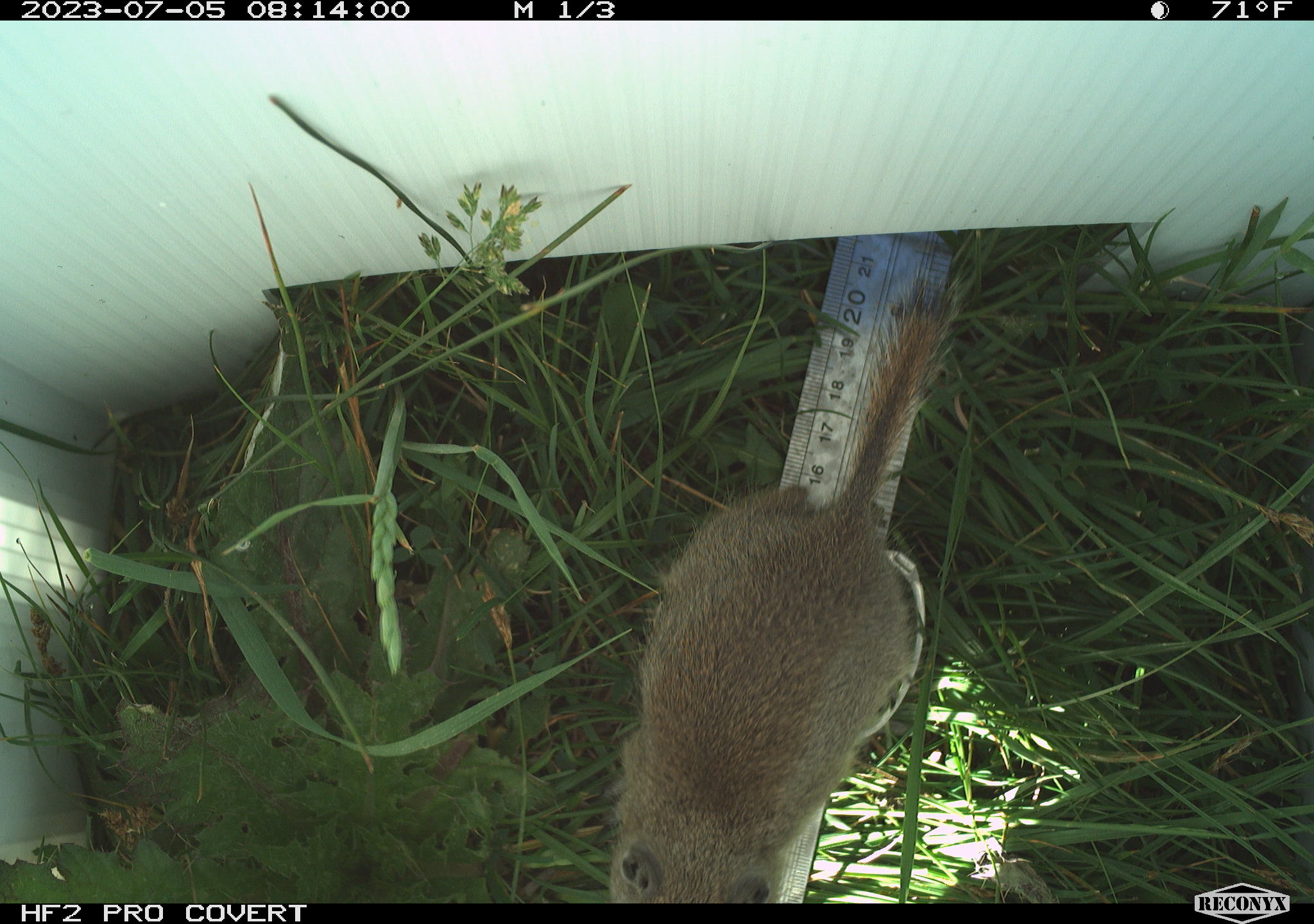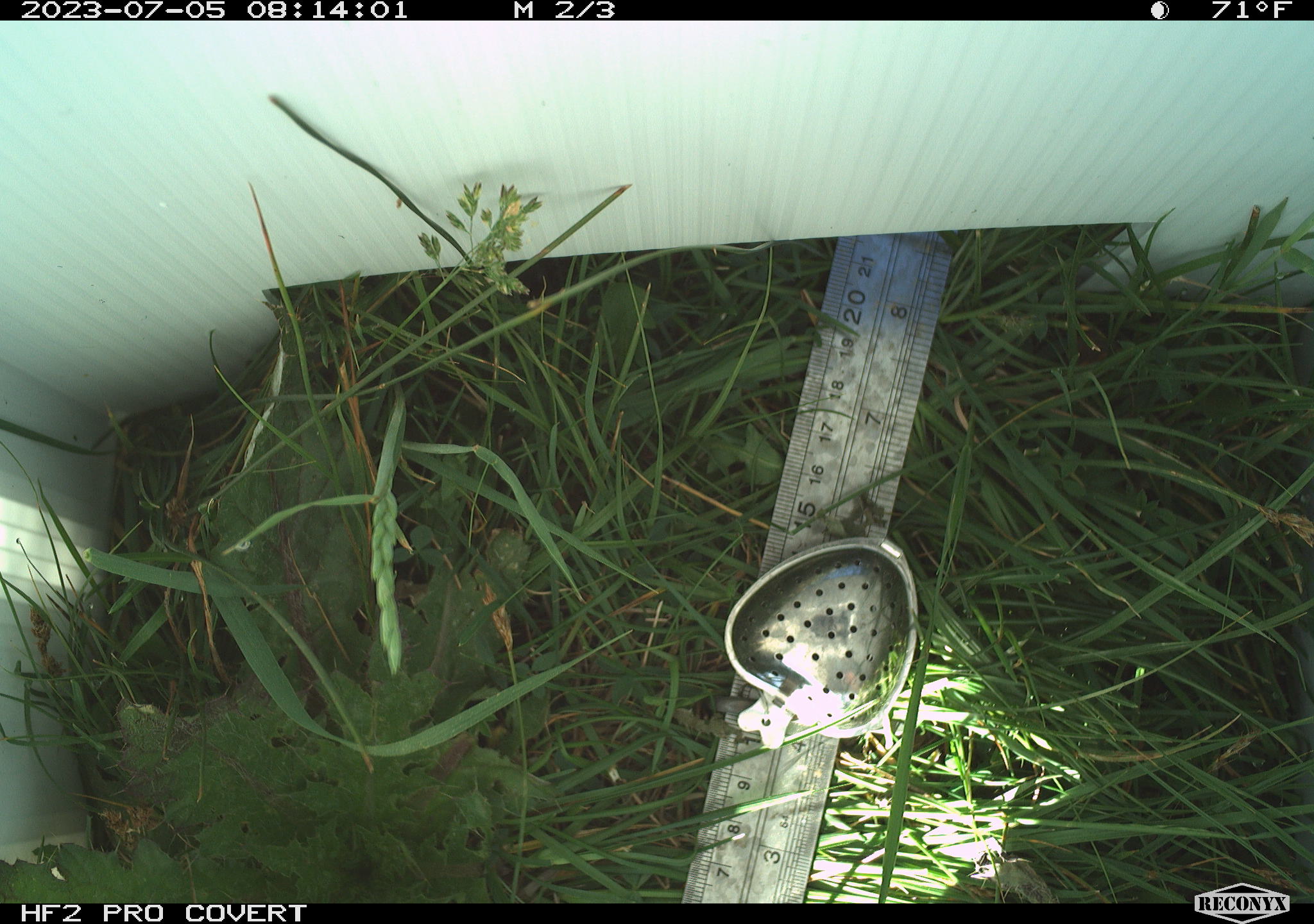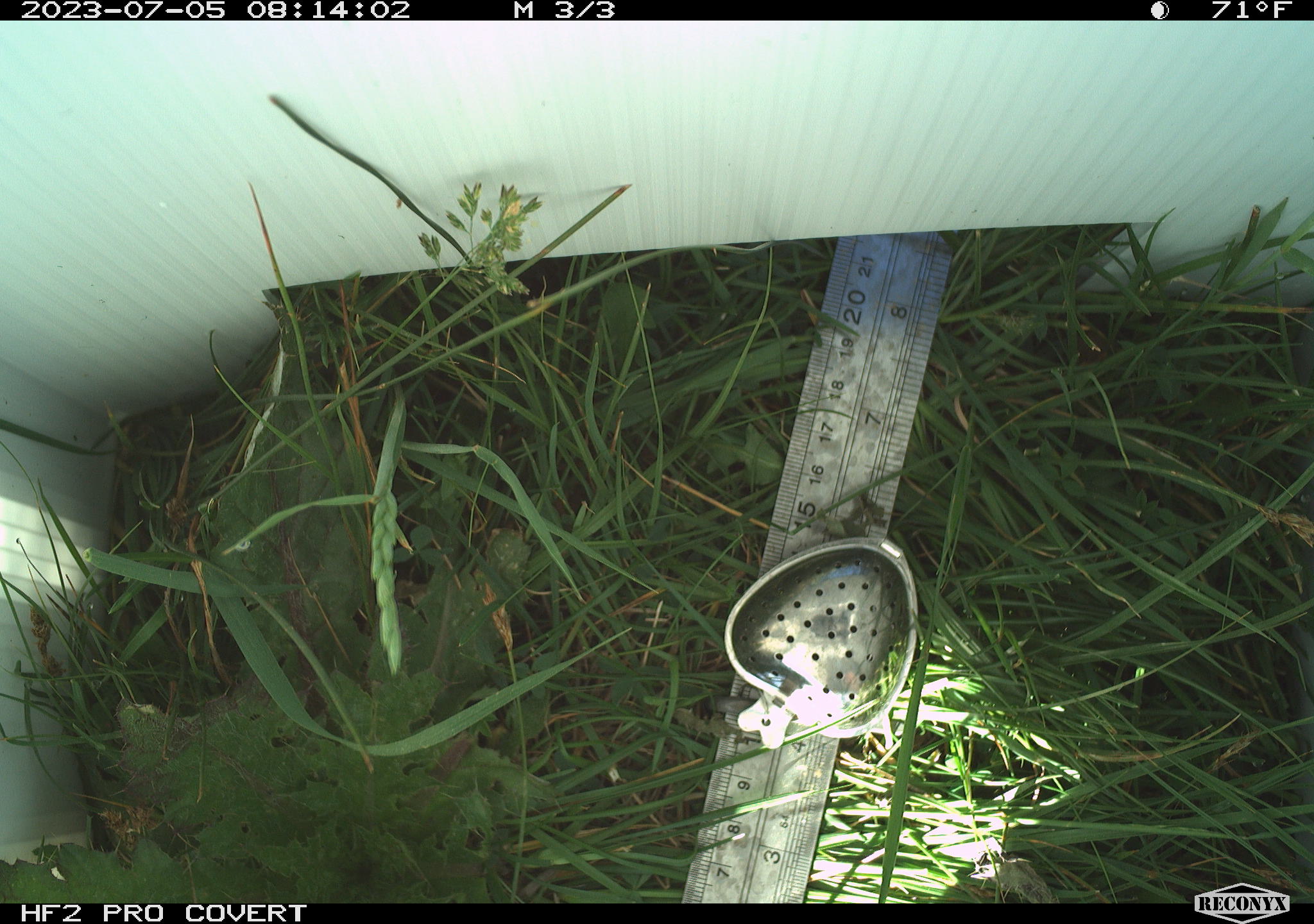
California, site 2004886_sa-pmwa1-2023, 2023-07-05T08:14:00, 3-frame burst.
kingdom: Animalia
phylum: Chordata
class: Mammalia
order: Rodentia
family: Sciuridae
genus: Urocitellus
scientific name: Urocitellus beldingi beldingi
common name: belding's ground squirrel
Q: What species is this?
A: Belding's ground squirrel (Urocitellus beldingi beldingi).